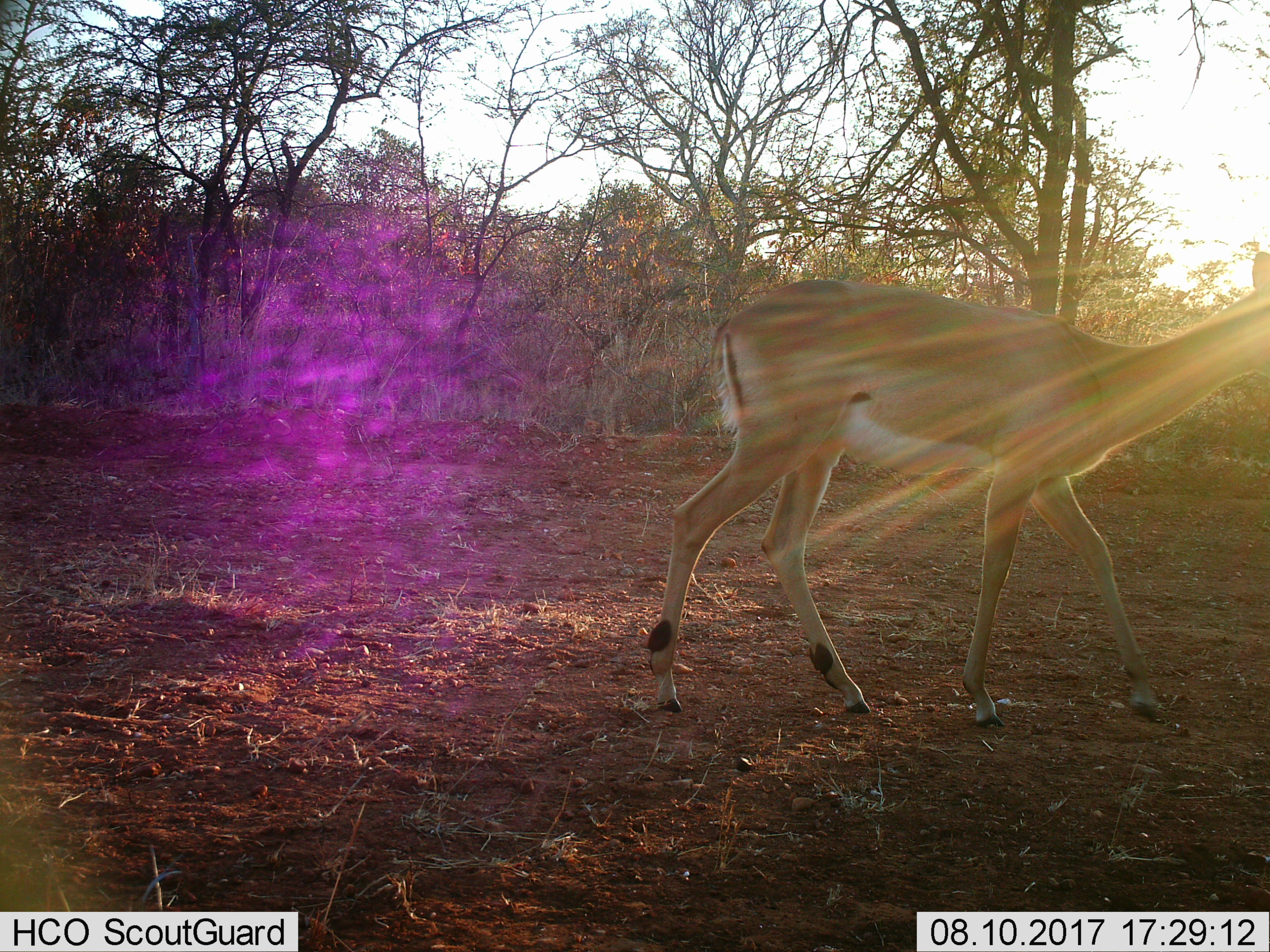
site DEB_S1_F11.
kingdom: Animalia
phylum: Chordata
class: Mammalia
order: Artiodactyla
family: Bovidae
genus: Aepyceros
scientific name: Aepyceros melampus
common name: impala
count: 1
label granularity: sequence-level